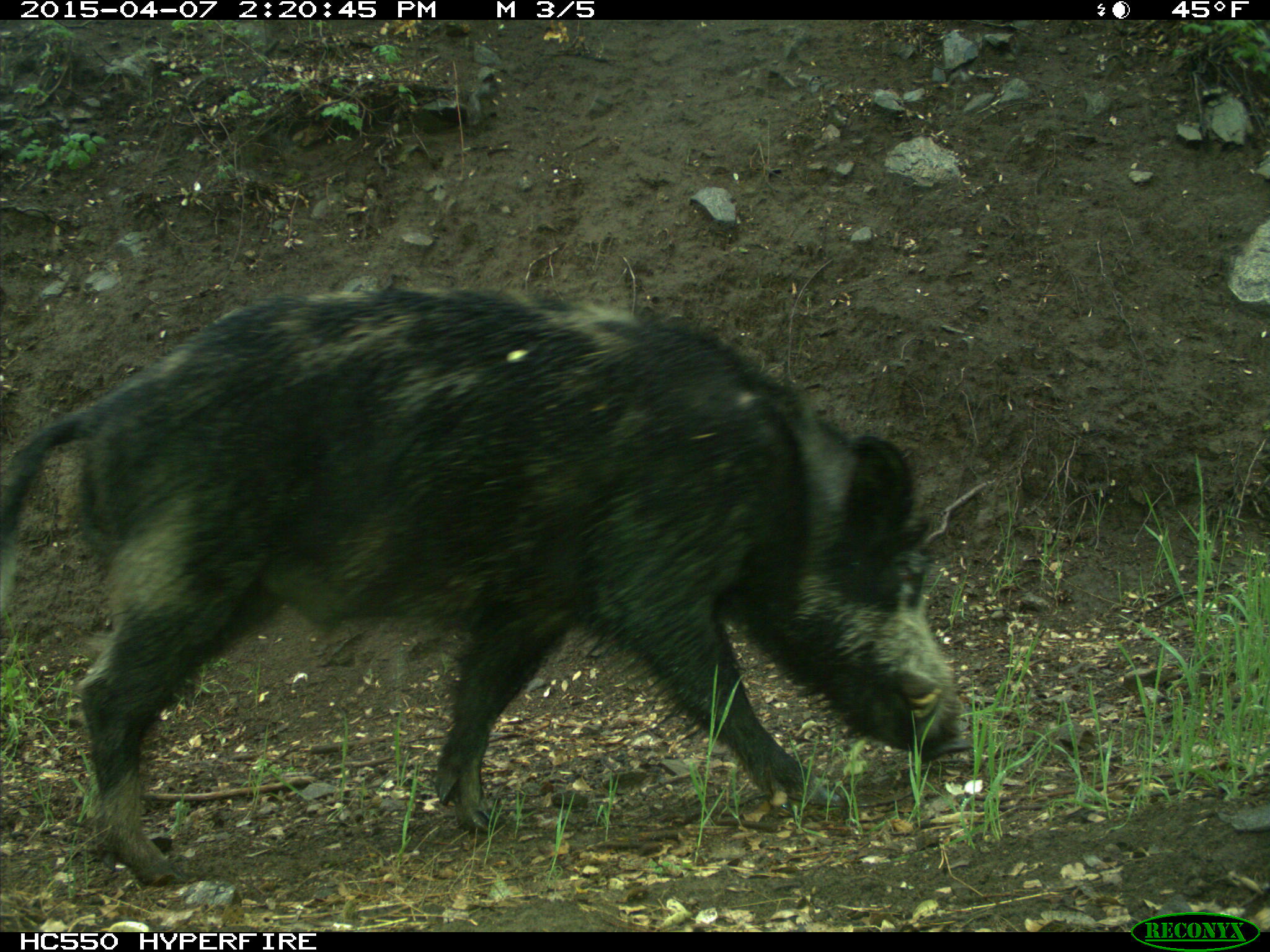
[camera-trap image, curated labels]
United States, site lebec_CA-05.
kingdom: Animalia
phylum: Chordata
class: Mammalia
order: Artiodactyla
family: Suidae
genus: Sus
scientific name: Sus scrofa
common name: wild boar